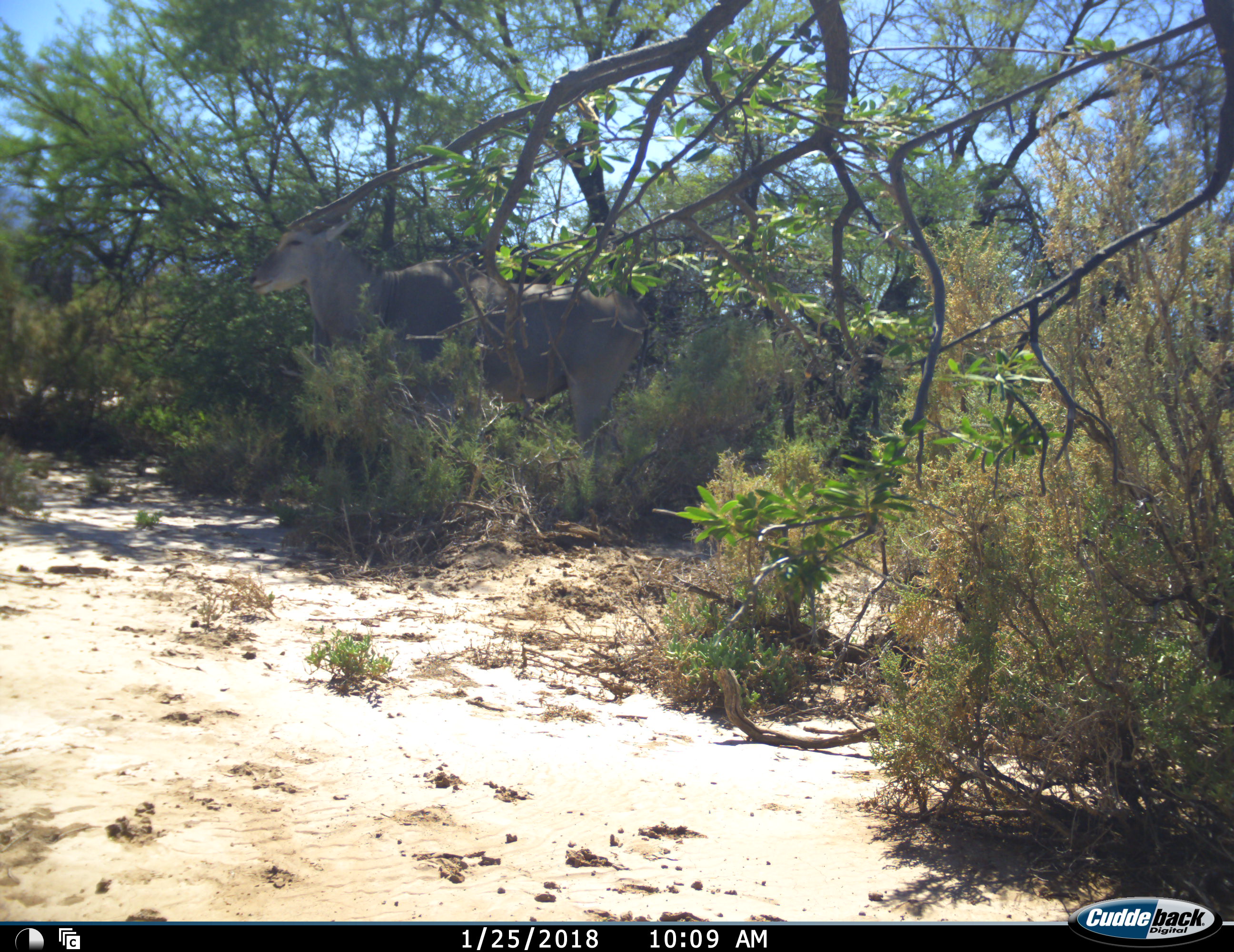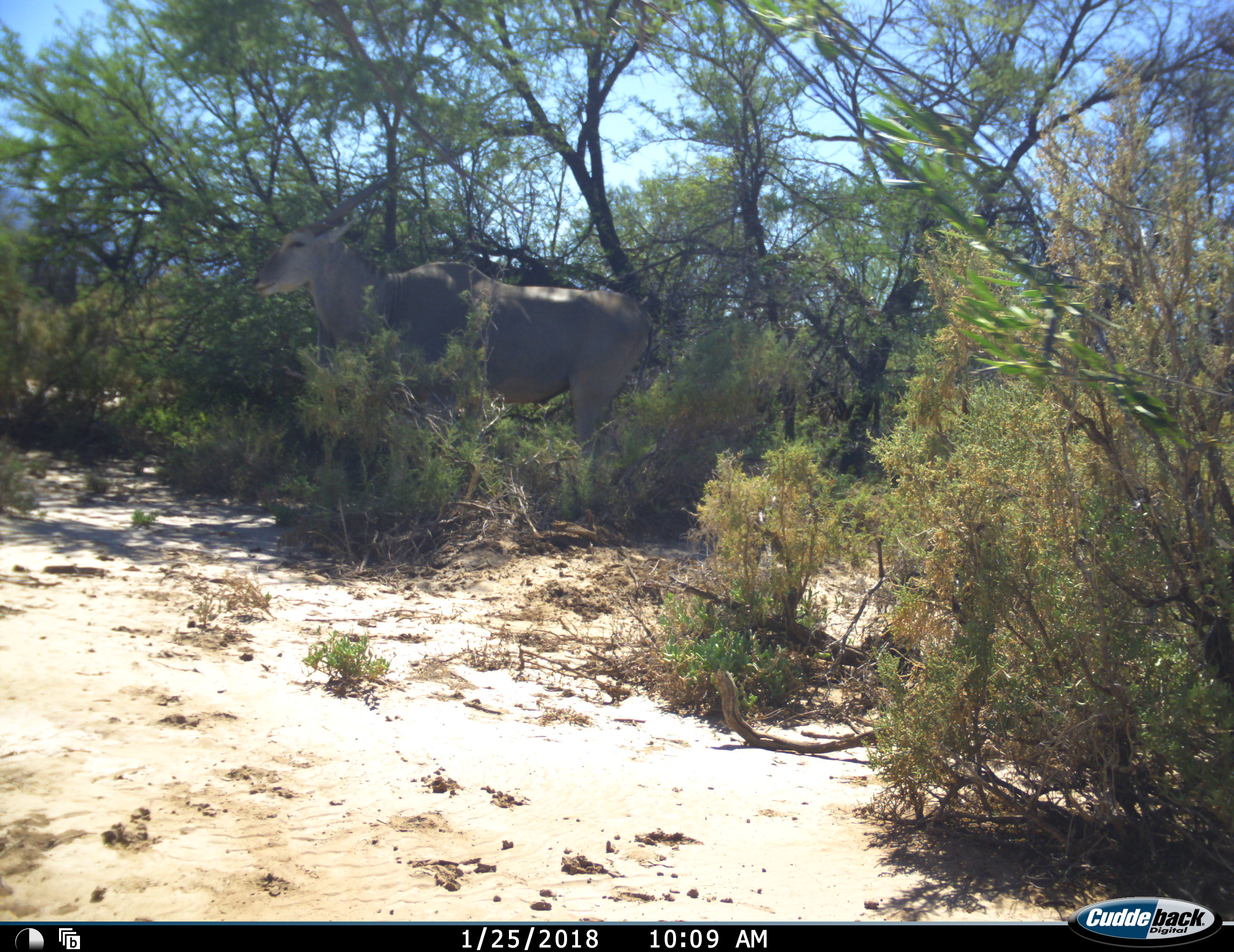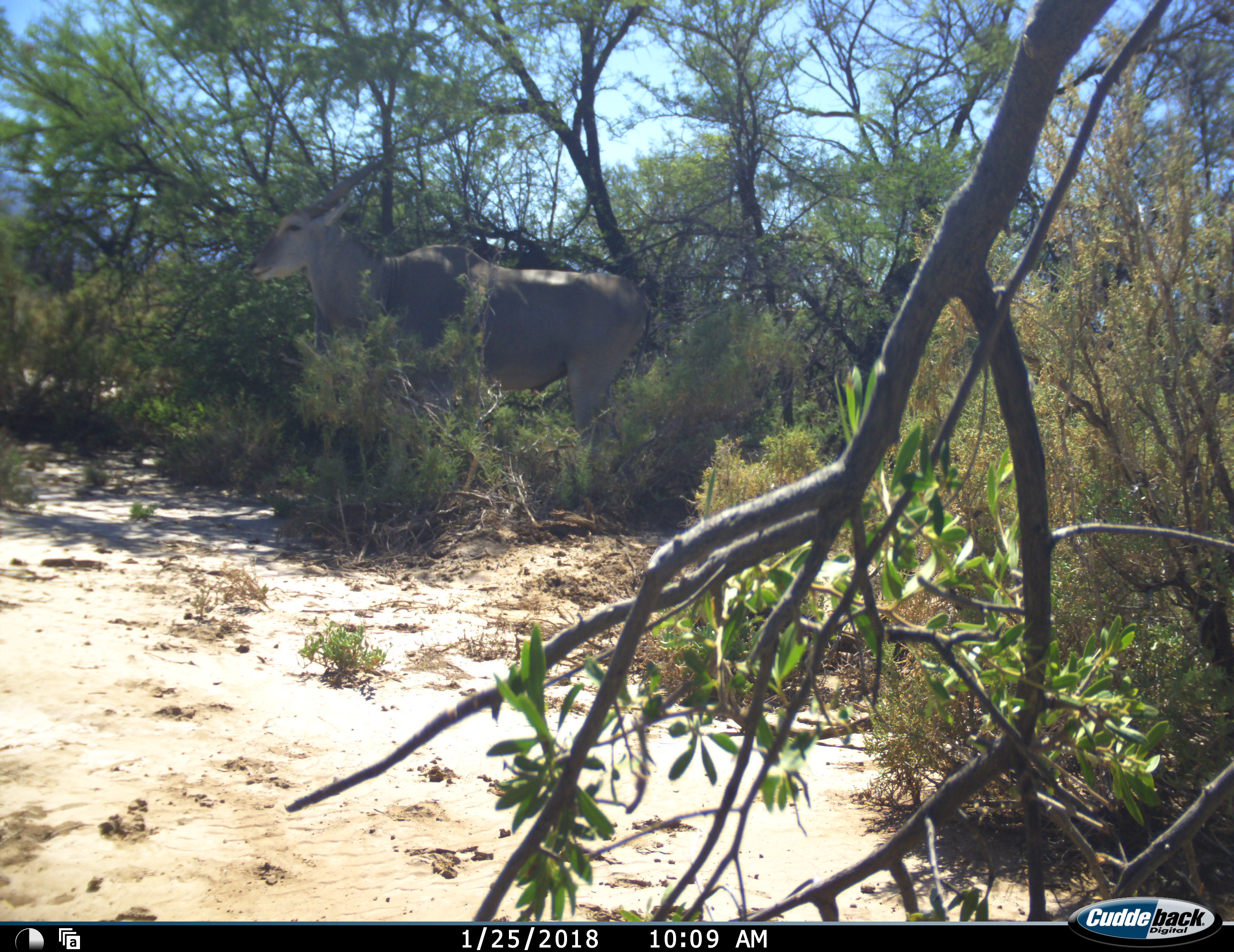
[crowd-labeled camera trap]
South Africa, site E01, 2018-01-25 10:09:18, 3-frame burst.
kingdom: Animalia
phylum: Chordata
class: Mammalia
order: Artiodactyla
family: Bovidae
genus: Tragelaphus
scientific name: Tragelaphus oryx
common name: eland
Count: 1.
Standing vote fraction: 100%.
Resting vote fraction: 0%.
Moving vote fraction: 0%.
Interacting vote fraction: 0%.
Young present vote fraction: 0%.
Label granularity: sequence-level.